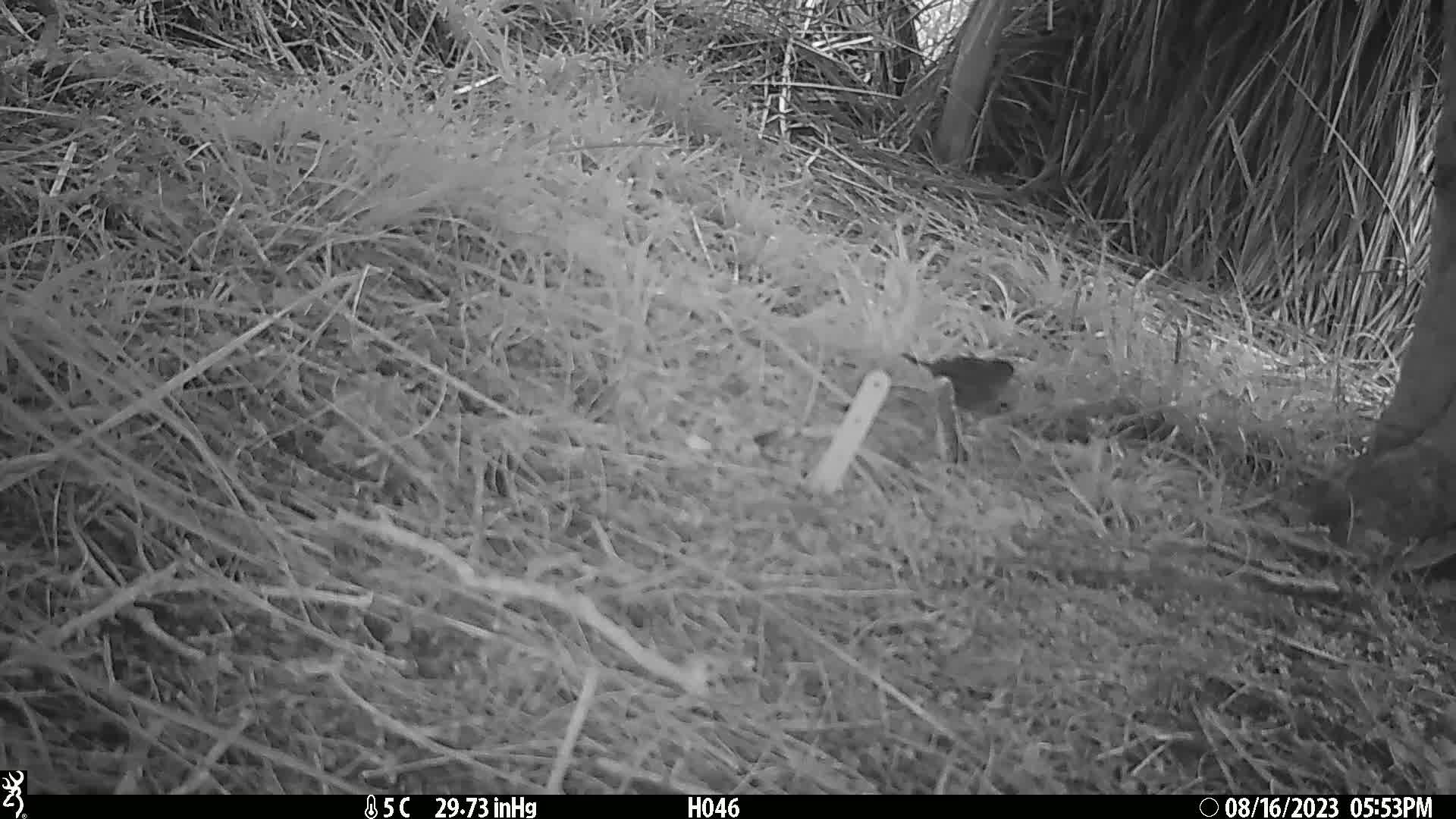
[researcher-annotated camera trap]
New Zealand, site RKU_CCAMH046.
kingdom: Animalia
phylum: Chordata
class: Aves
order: Passeriformes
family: Prunellidae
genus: Prunella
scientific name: Prunella modularis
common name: dunnock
Dunnock (Prunella modularis).